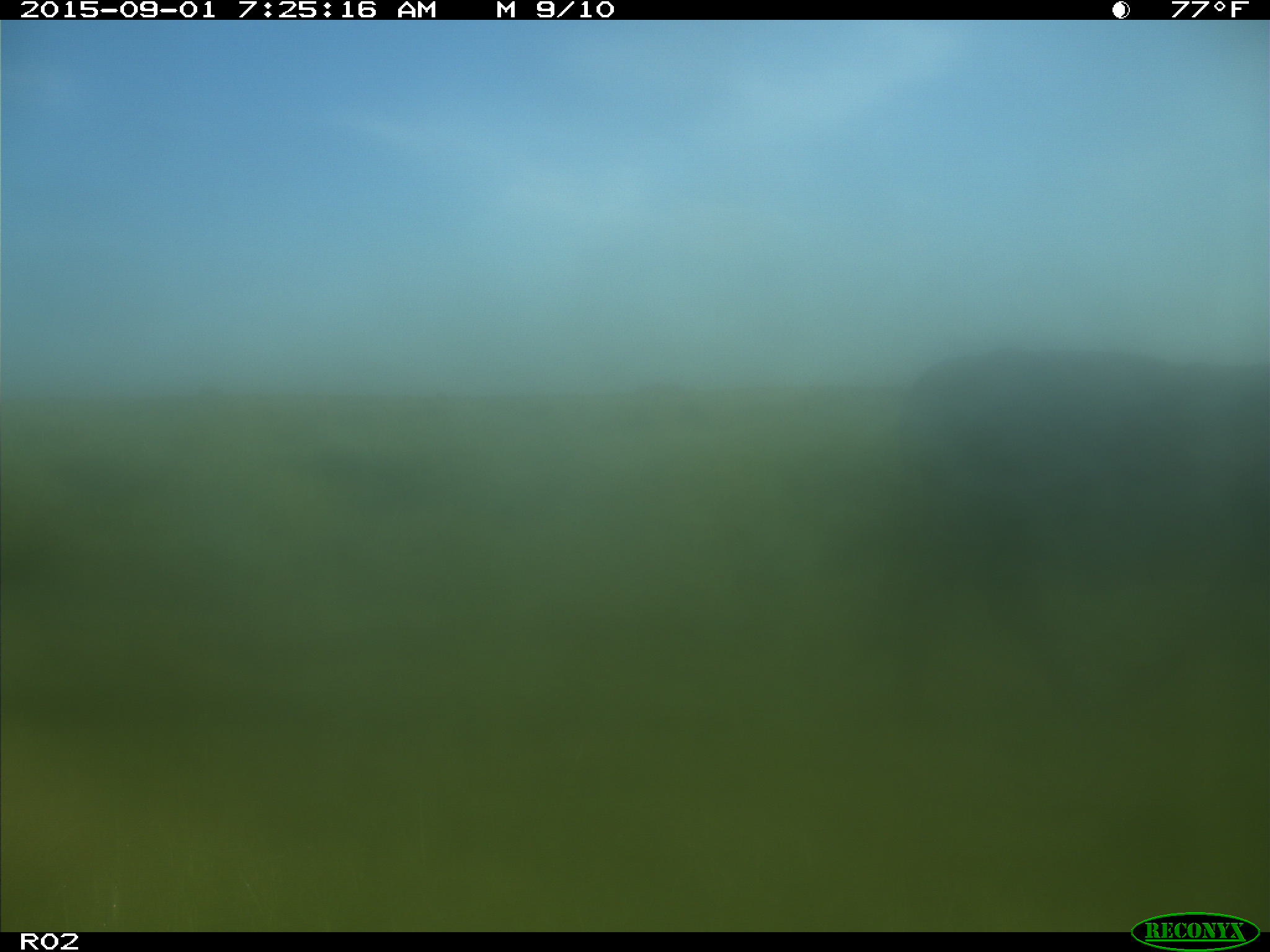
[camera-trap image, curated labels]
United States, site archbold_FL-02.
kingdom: Animalia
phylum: Chordata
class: Mammalia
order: Artiodactyla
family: Bovidae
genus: Bos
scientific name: Bos taurus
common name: domestic cow